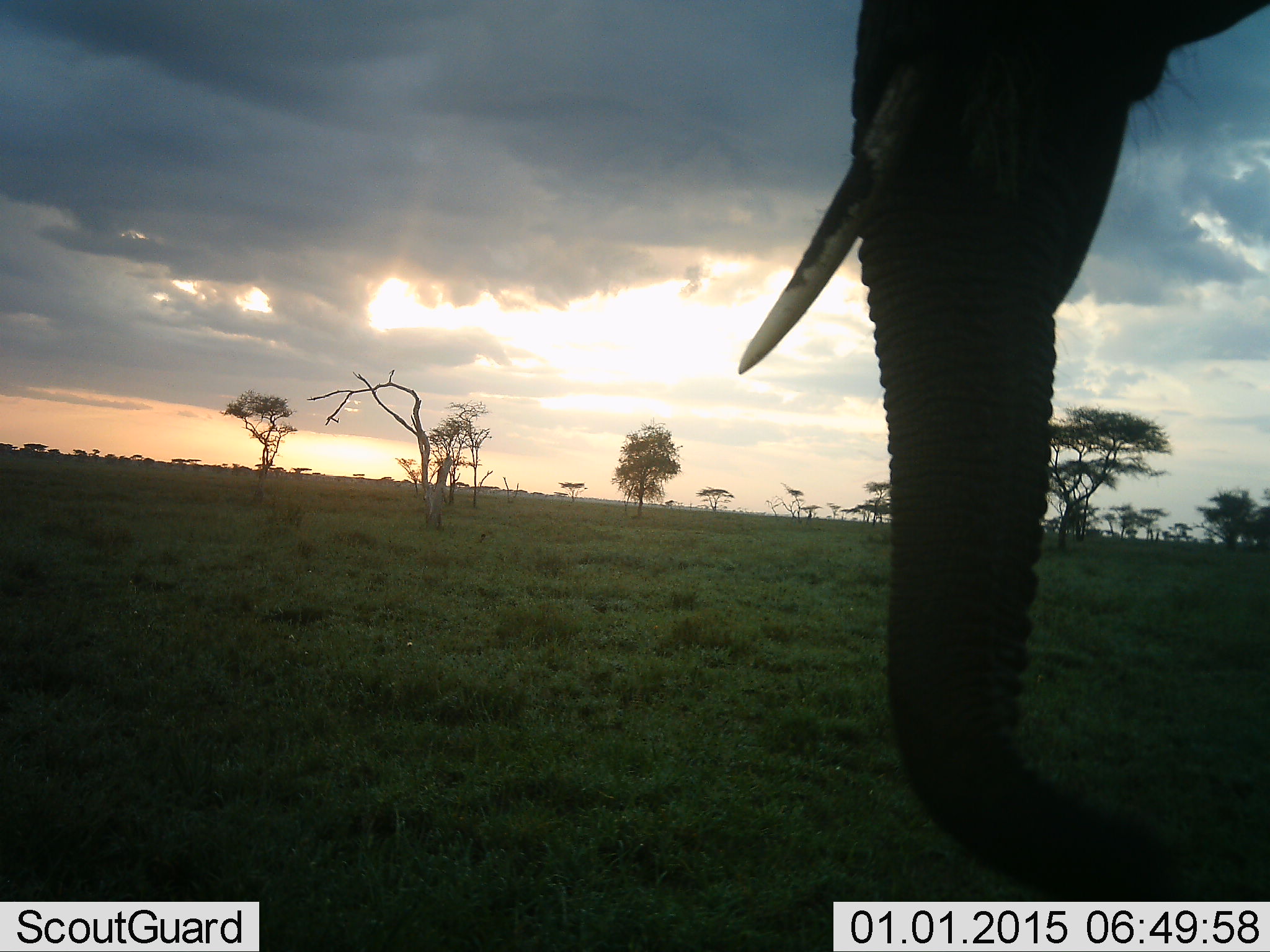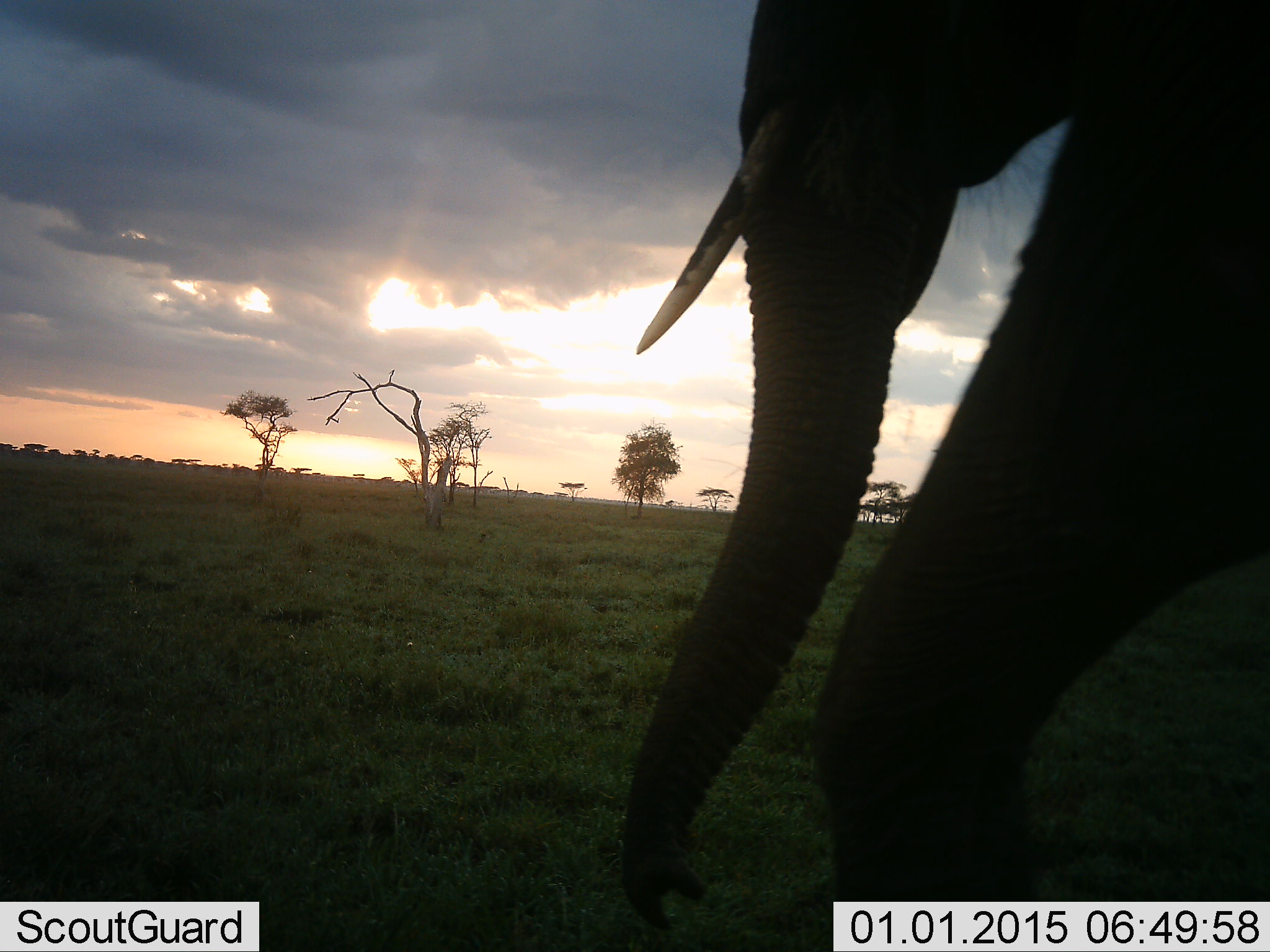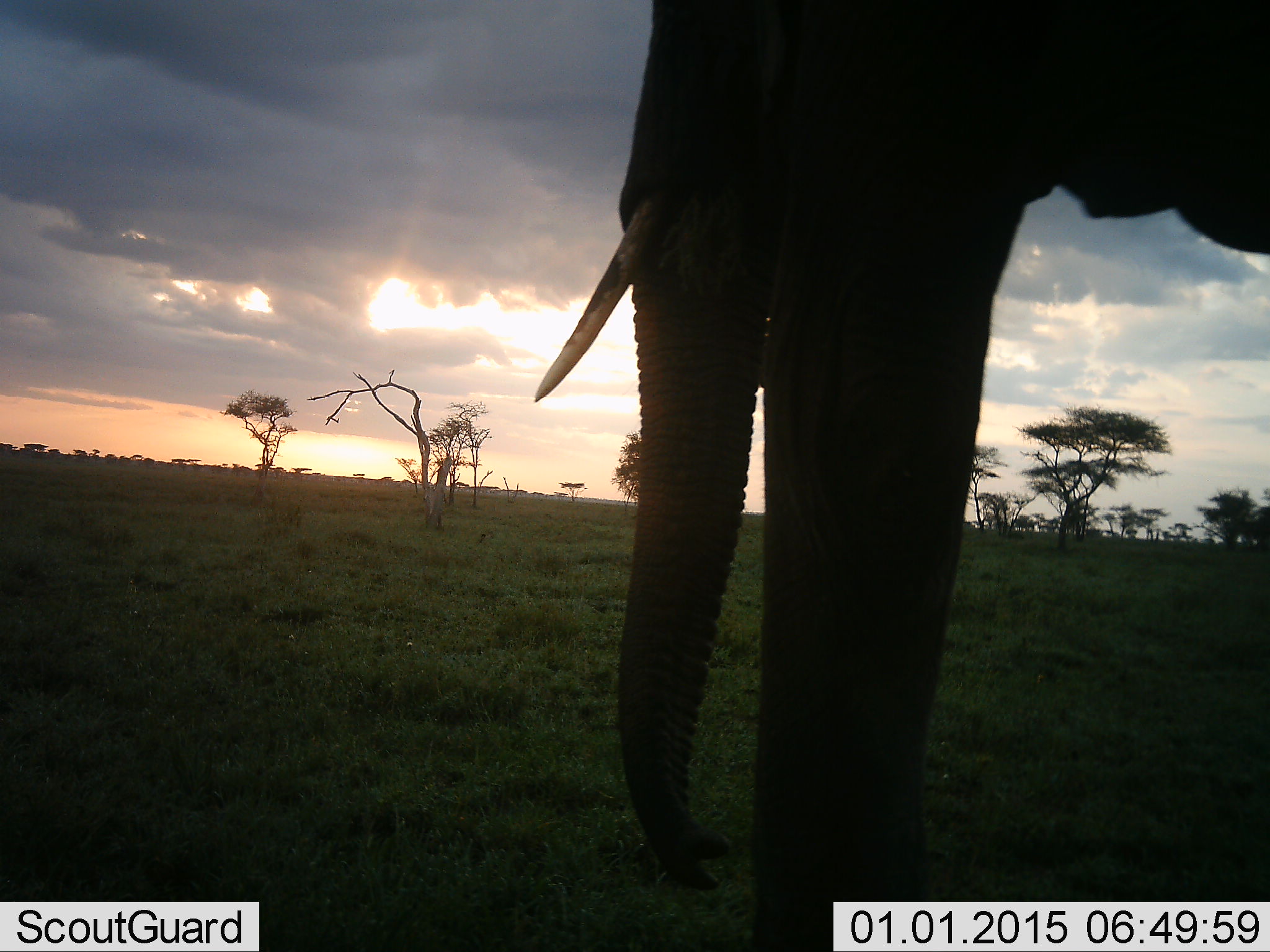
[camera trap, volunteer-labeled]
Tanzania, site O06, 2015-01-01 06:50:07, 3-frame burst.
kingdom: Animalia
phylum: Chordata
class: Mammalia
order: Proboscidea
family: Elephantidae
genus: Loxodonta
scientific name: Loxodonta africana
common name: african bush elephant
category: elephant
Elephant (african bush elephant) (Loxodonta africana), count 1. Behavior (volunteer vote fractions): standing 20%, resting 0%, moving 80%, interacting 0%. Young present (vote fraction): 0%. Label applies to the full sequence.